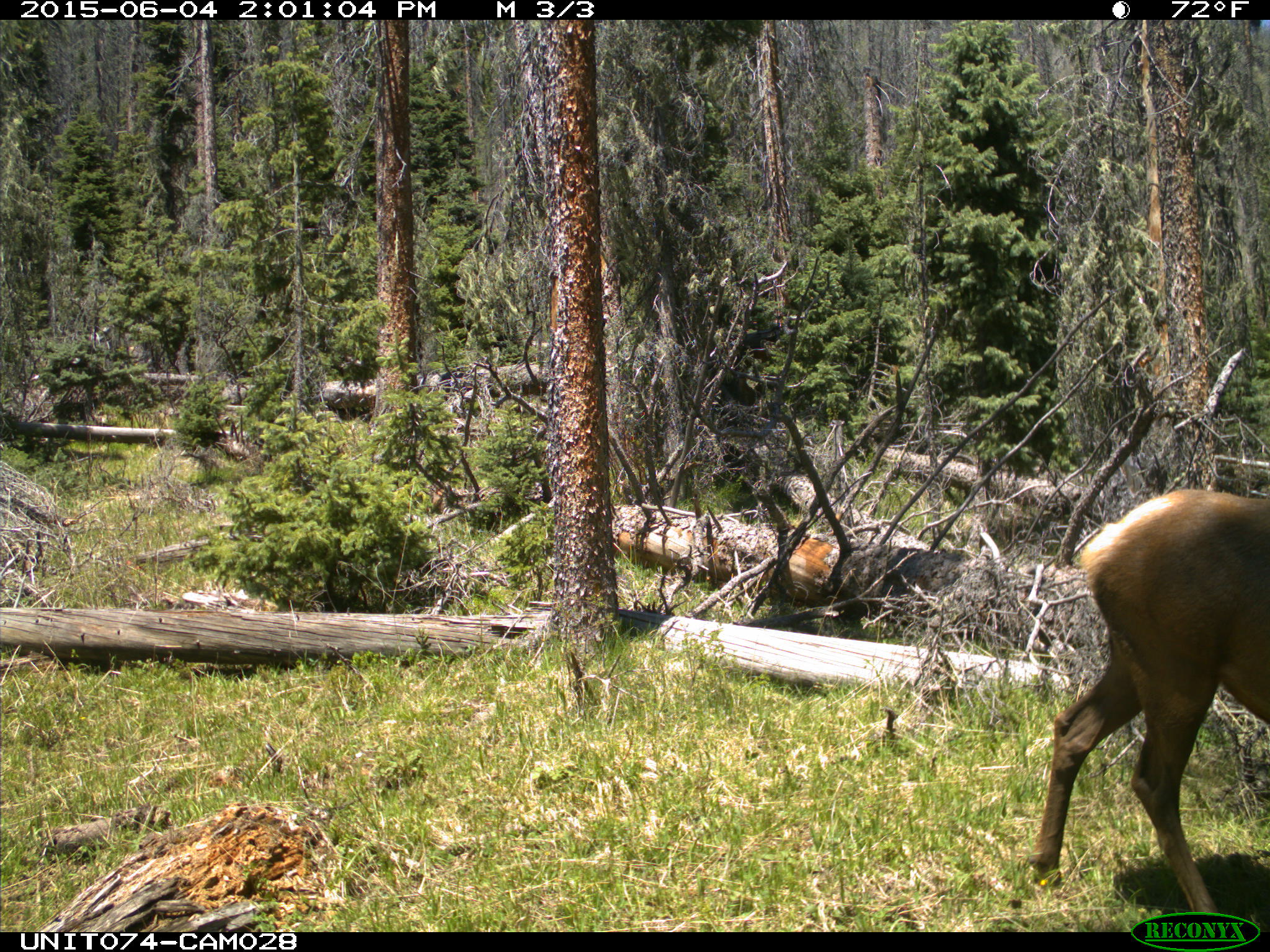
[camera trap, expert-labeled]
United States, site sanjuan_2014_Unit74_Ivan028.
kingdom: Animalia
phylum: Chordata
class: Mammalia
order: Artiodactyla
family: Cervidae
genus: Cervus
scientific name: Cervus elaphus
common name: red deer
Cervus elaphus (red deer).